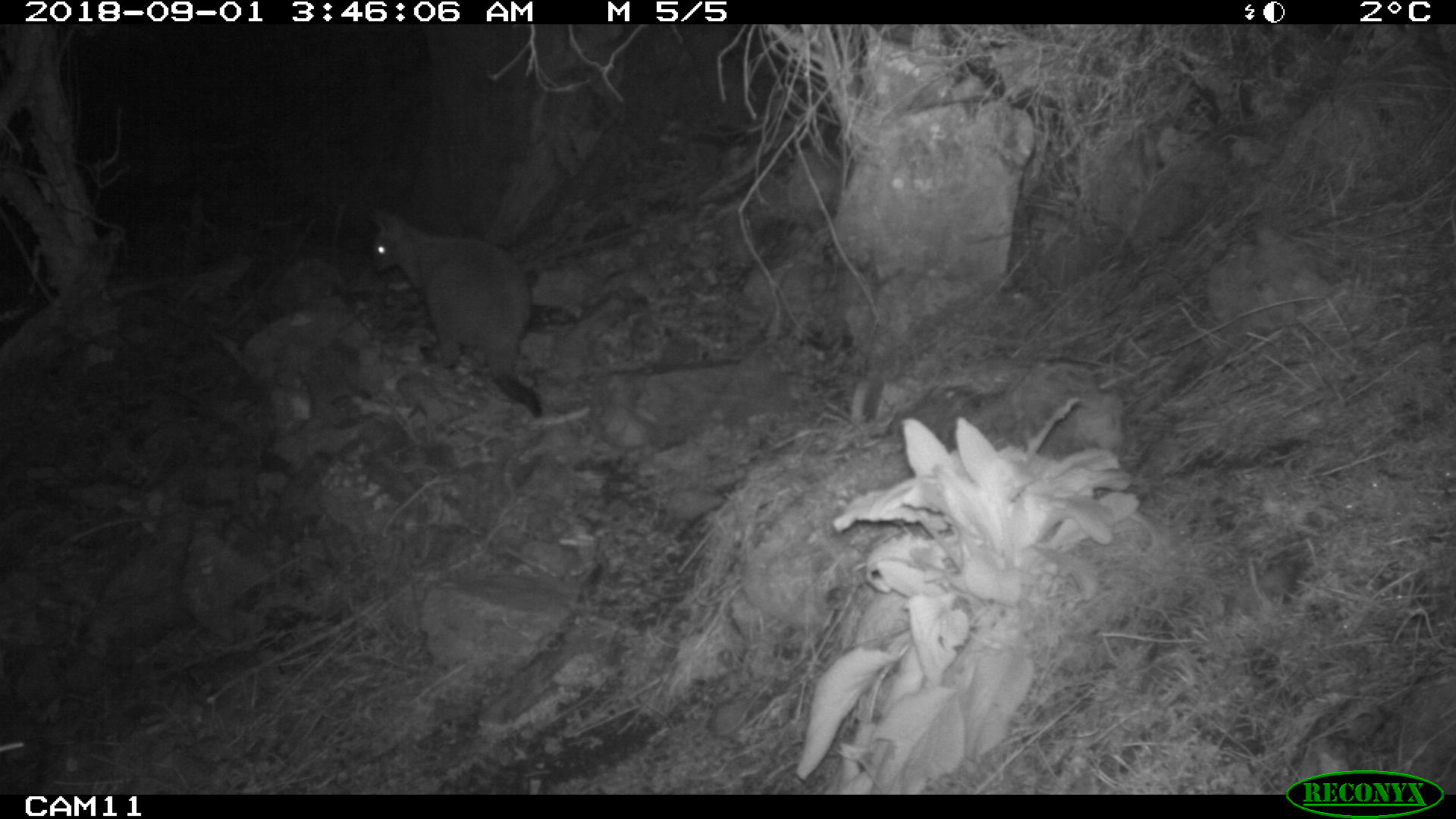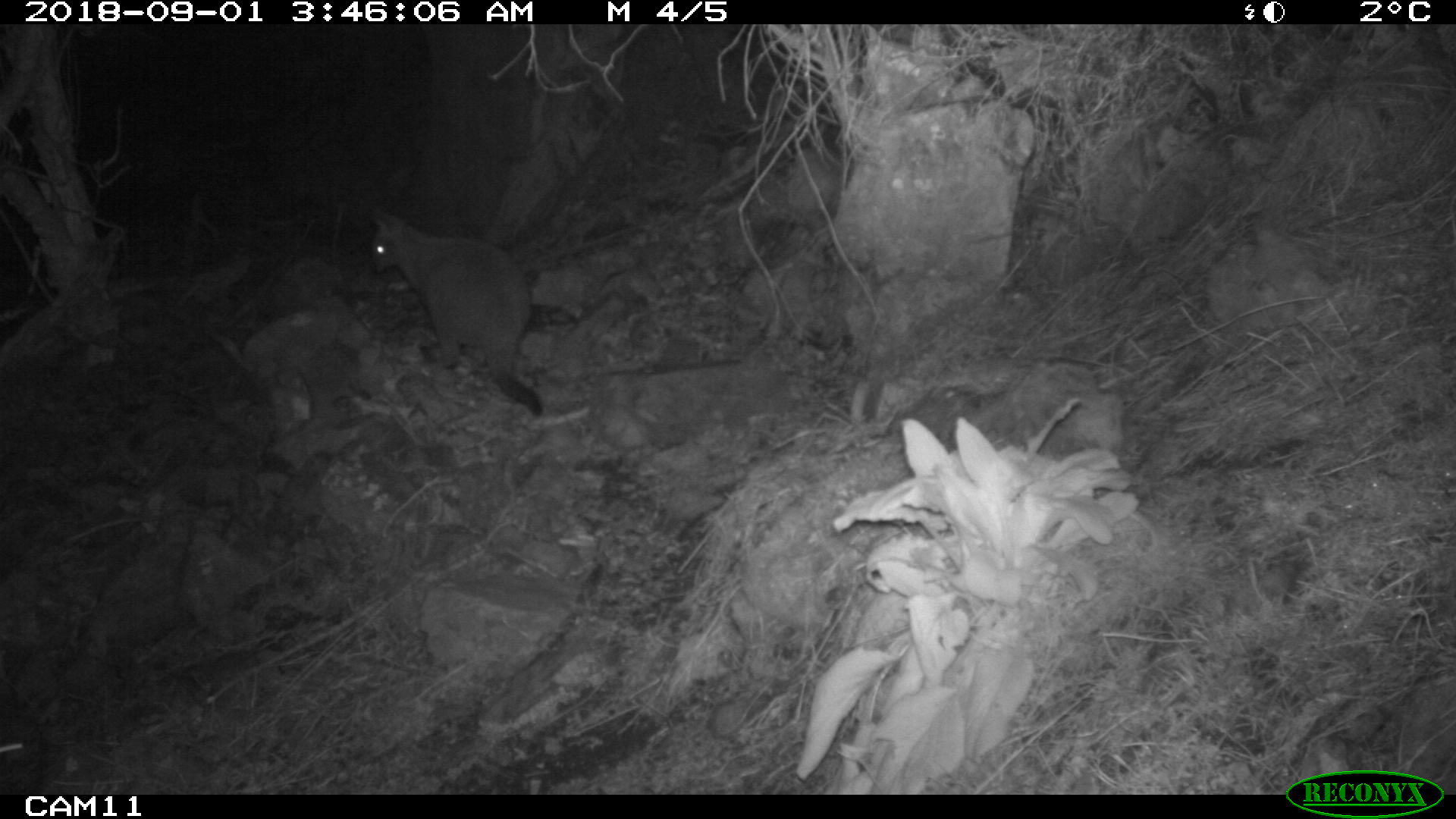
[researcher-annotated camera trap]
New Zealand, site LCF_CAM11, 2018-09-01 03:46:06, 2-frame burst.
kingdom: Animalia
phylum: Chordata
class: Mammalia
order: Diprotodontia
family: Macropodidae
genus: Notamacropus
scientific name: Notamacropus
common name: wallaby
Wallaby (Notamacropus).